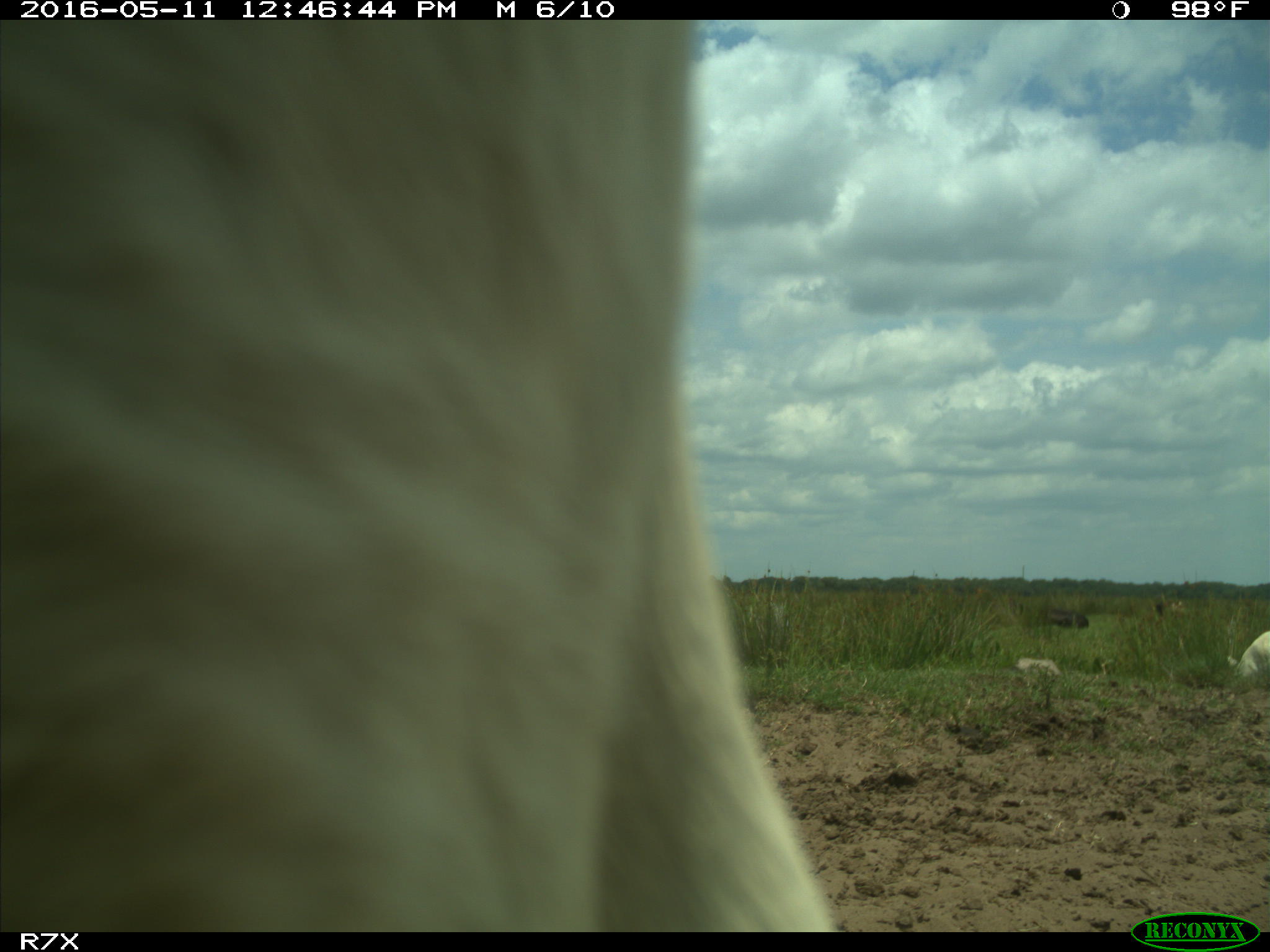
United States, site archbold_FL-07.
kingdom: Animalia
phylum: Chordata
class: Mammalia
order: Artiodactyla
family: Bovidae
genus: Bos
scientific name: Bos taurus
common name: domestic cow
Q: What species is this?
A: Bos taurus (domestic cow).